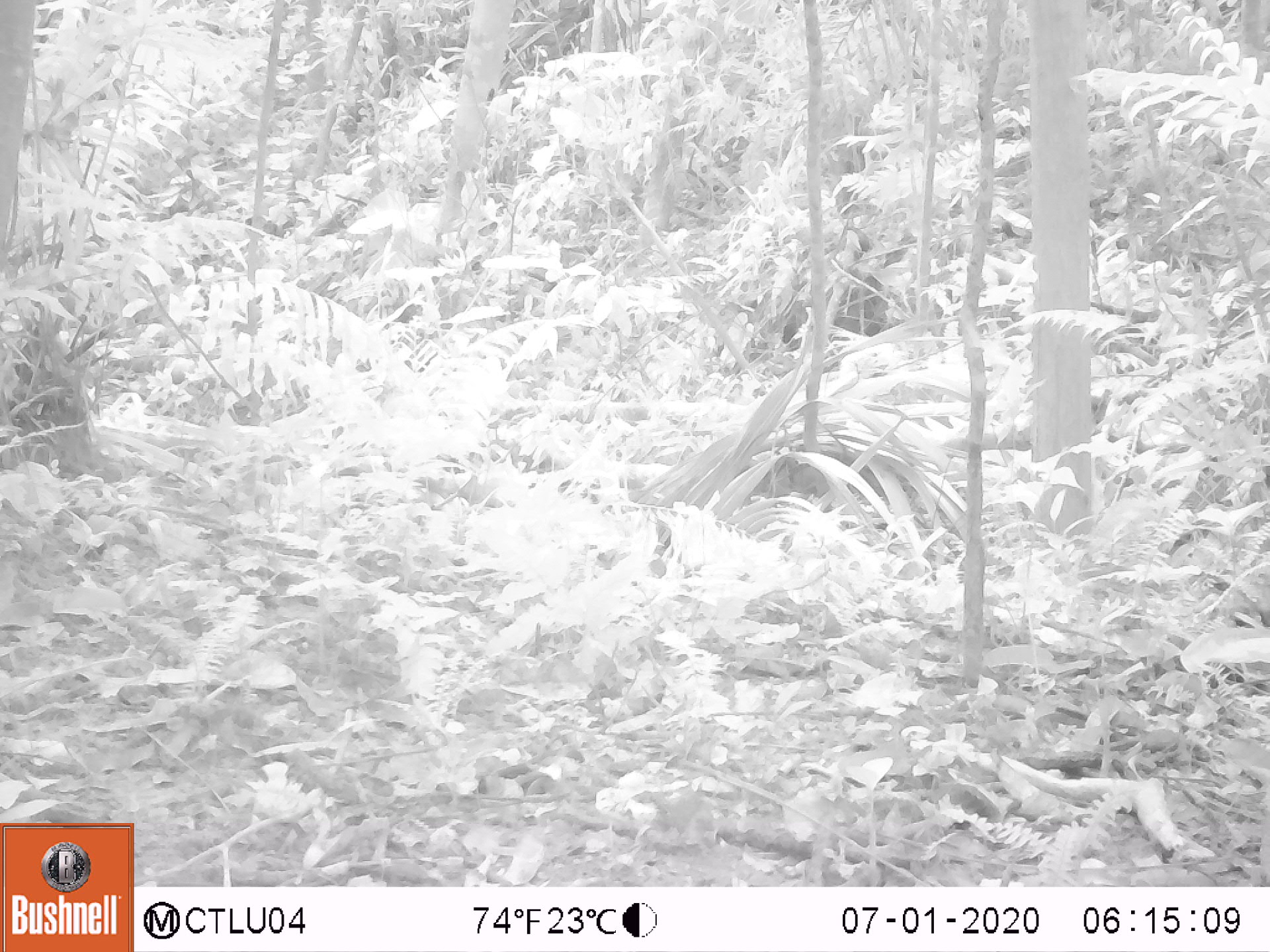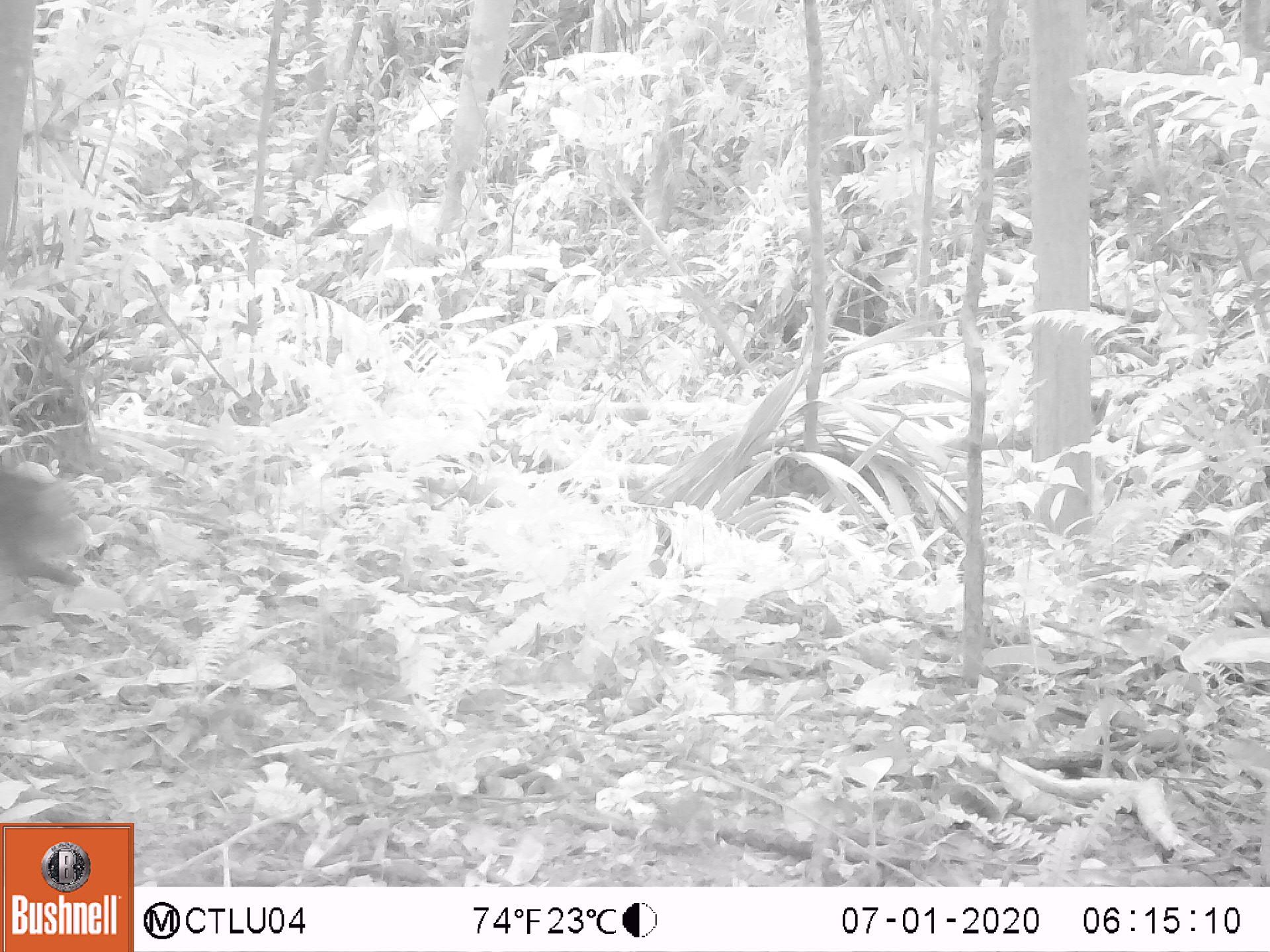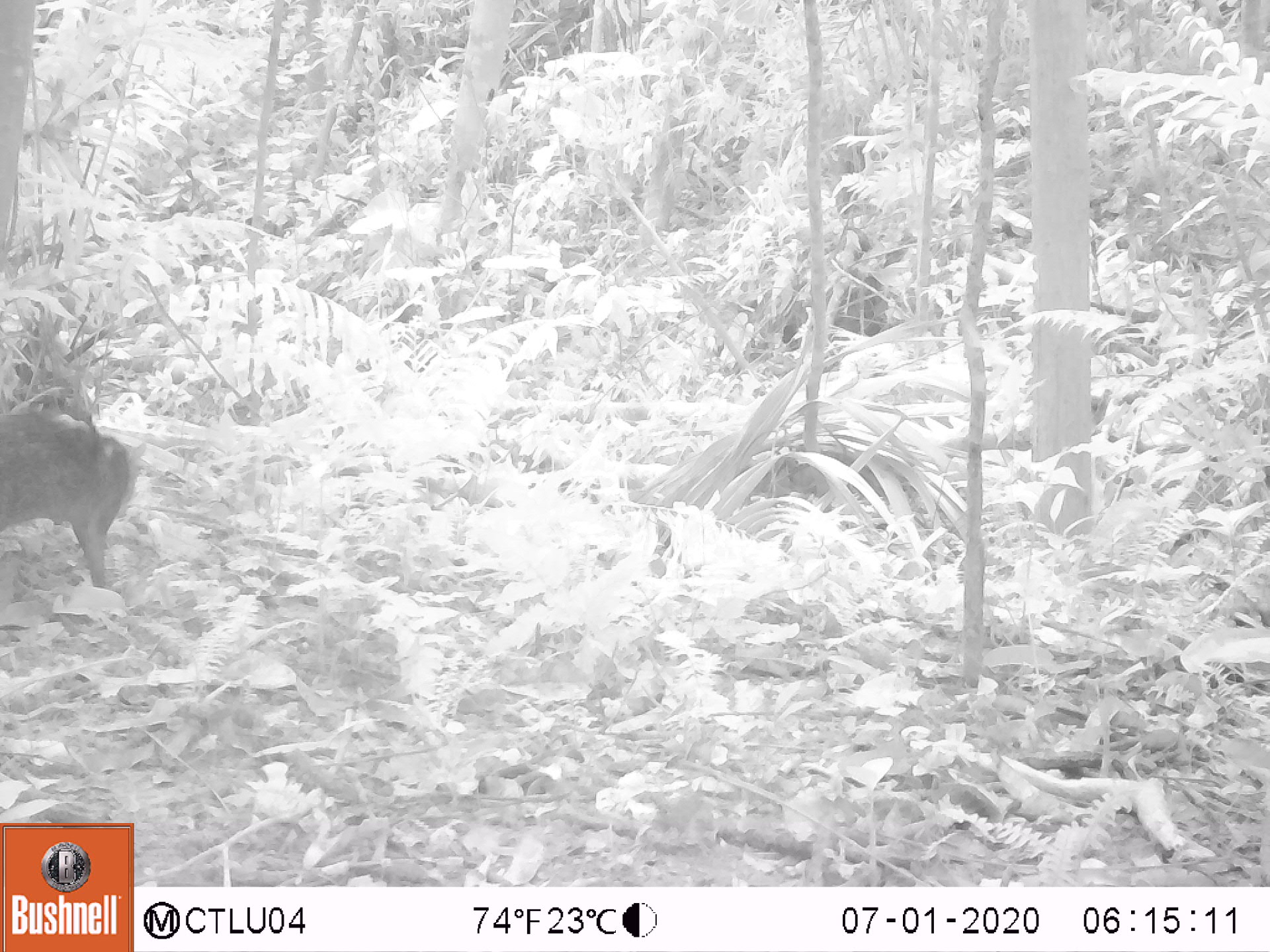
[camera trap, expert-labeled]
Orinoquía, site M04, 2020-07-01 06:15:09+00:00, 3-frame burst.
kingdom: Animalia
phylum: Chordata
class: Mammalia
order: Rodentia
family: Dasyproctidae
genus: Dasyprocta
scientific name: Dasyprocta fuliginosa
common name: black agouti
Black agouti (Dasyprocta fuliginosa).